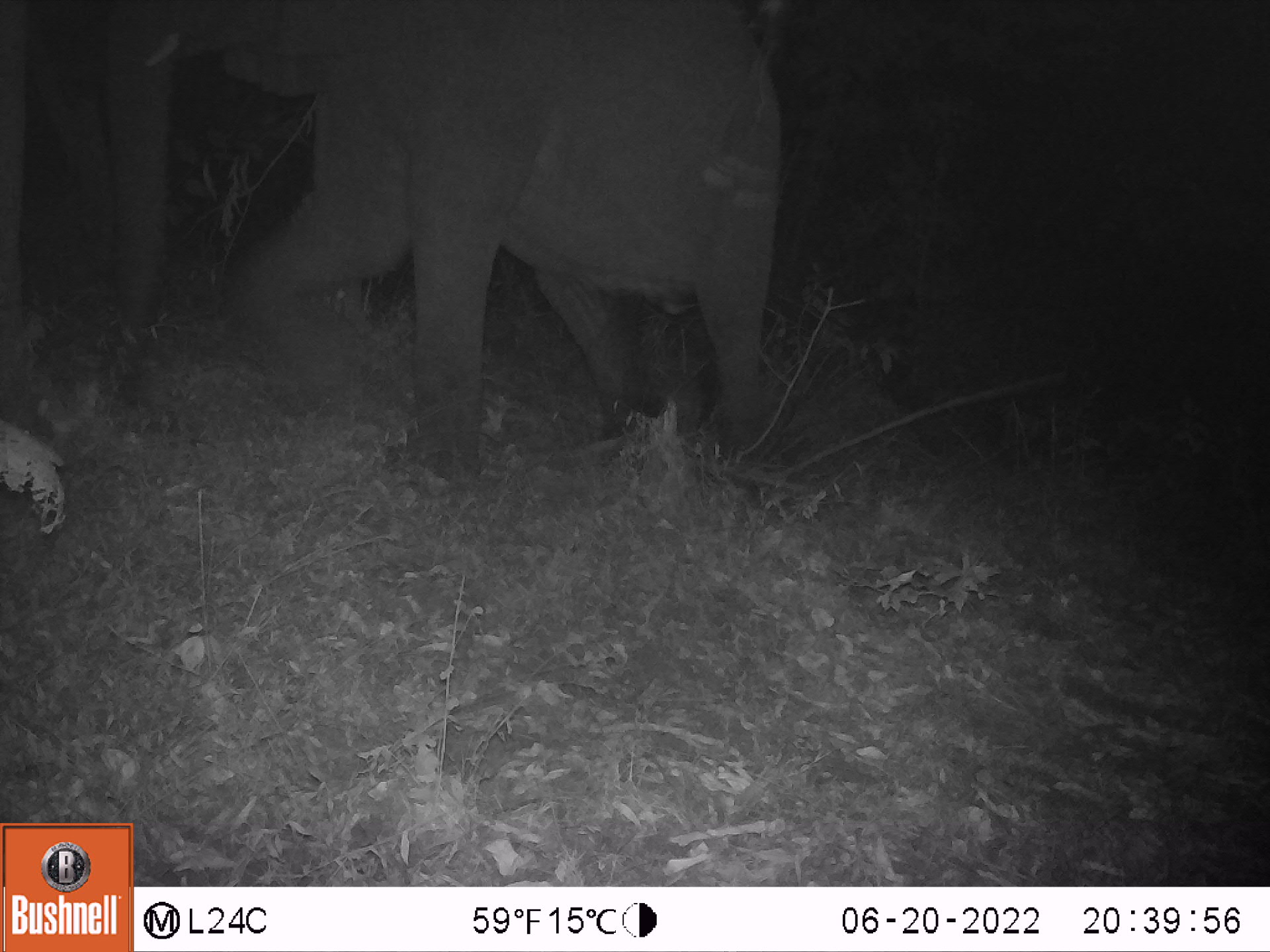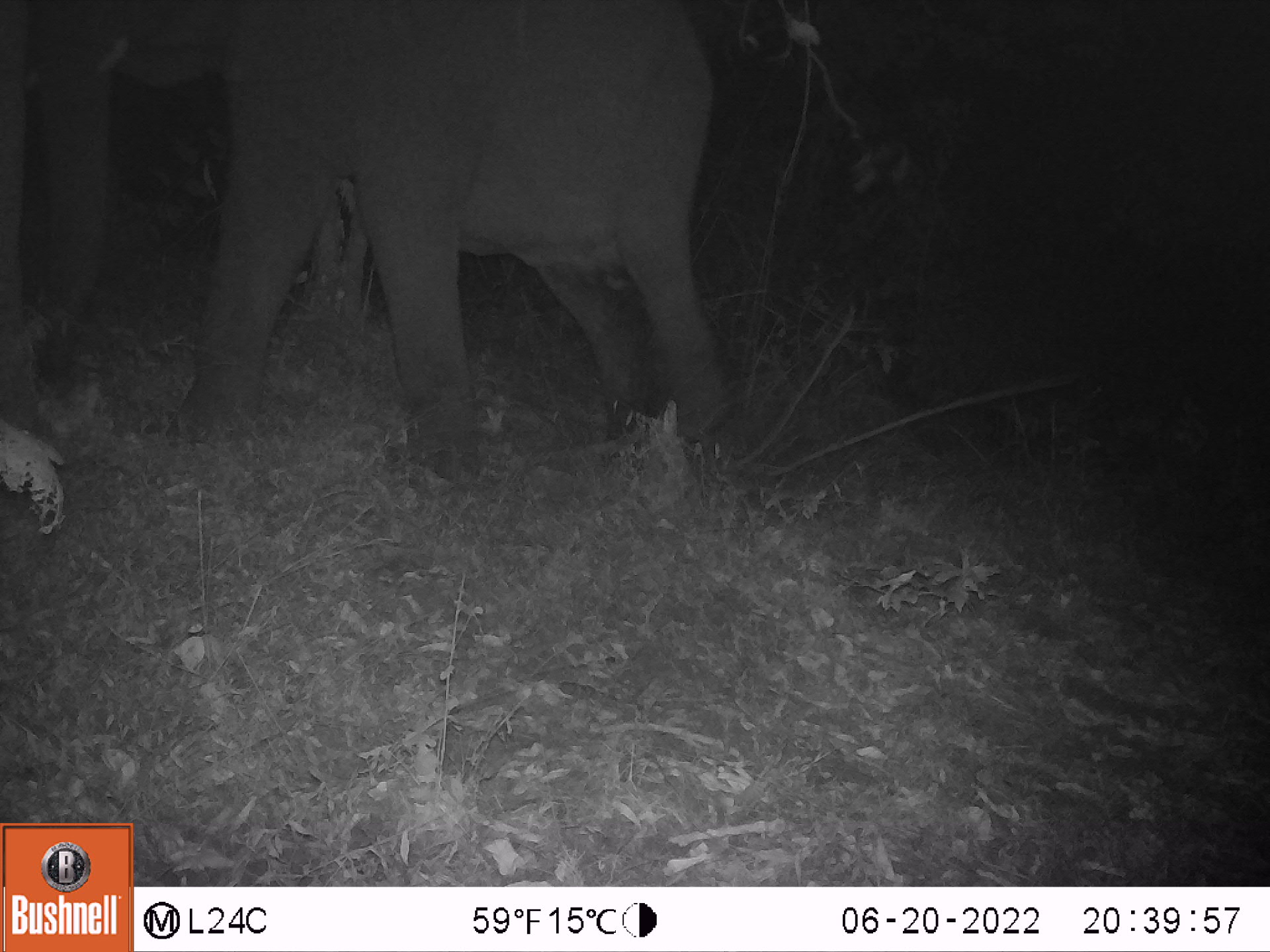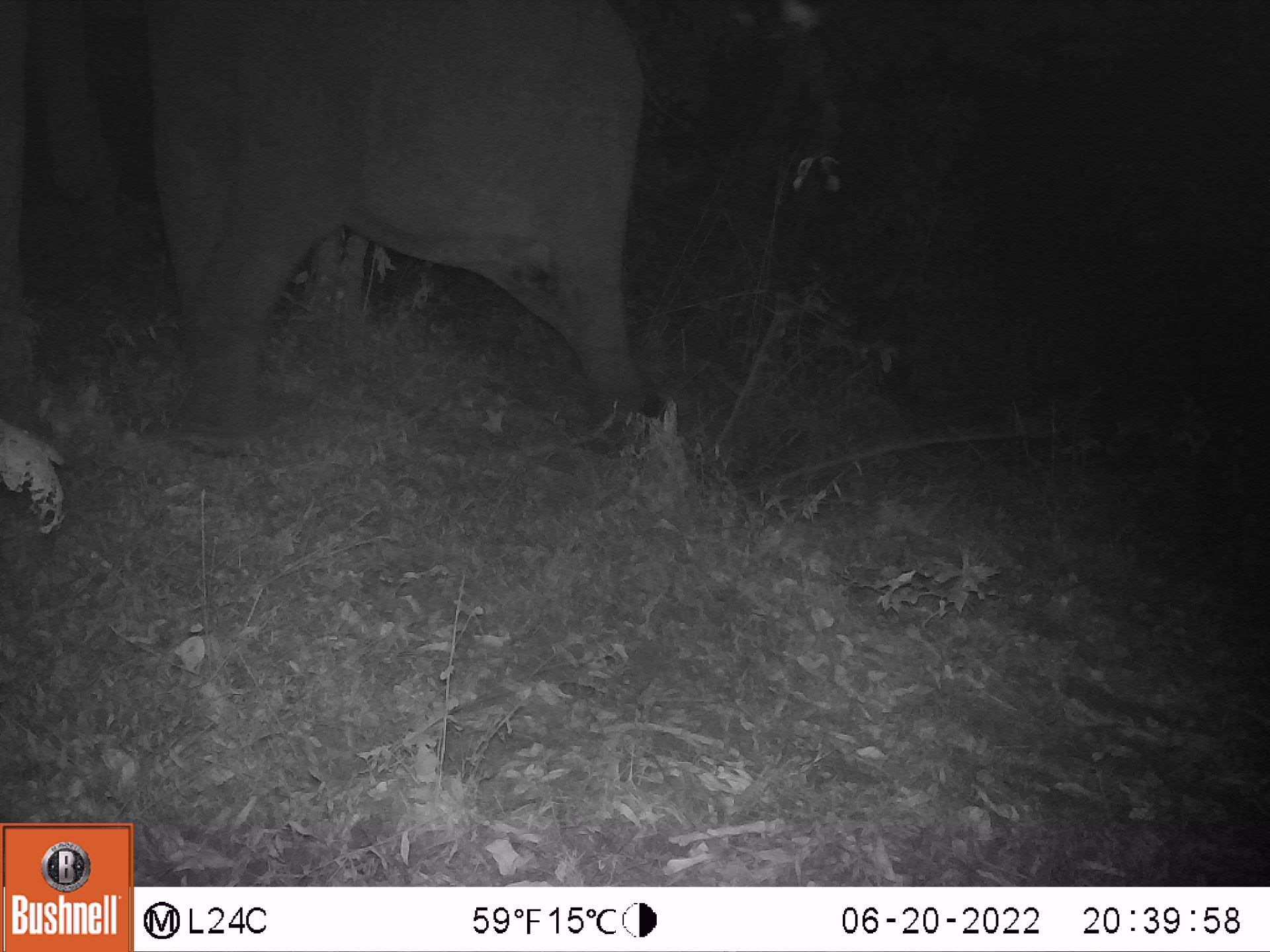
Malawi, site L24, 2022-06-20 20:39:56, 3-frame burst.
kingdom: Animalia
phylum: Chordata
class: Mammalia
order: Proboscidea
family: Elephantidae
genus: Loxodonta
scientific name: Loxodonta africana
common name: african savanna elephant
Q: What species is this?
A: African savanna elephant (Loxodonta africana).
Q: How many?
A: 1.